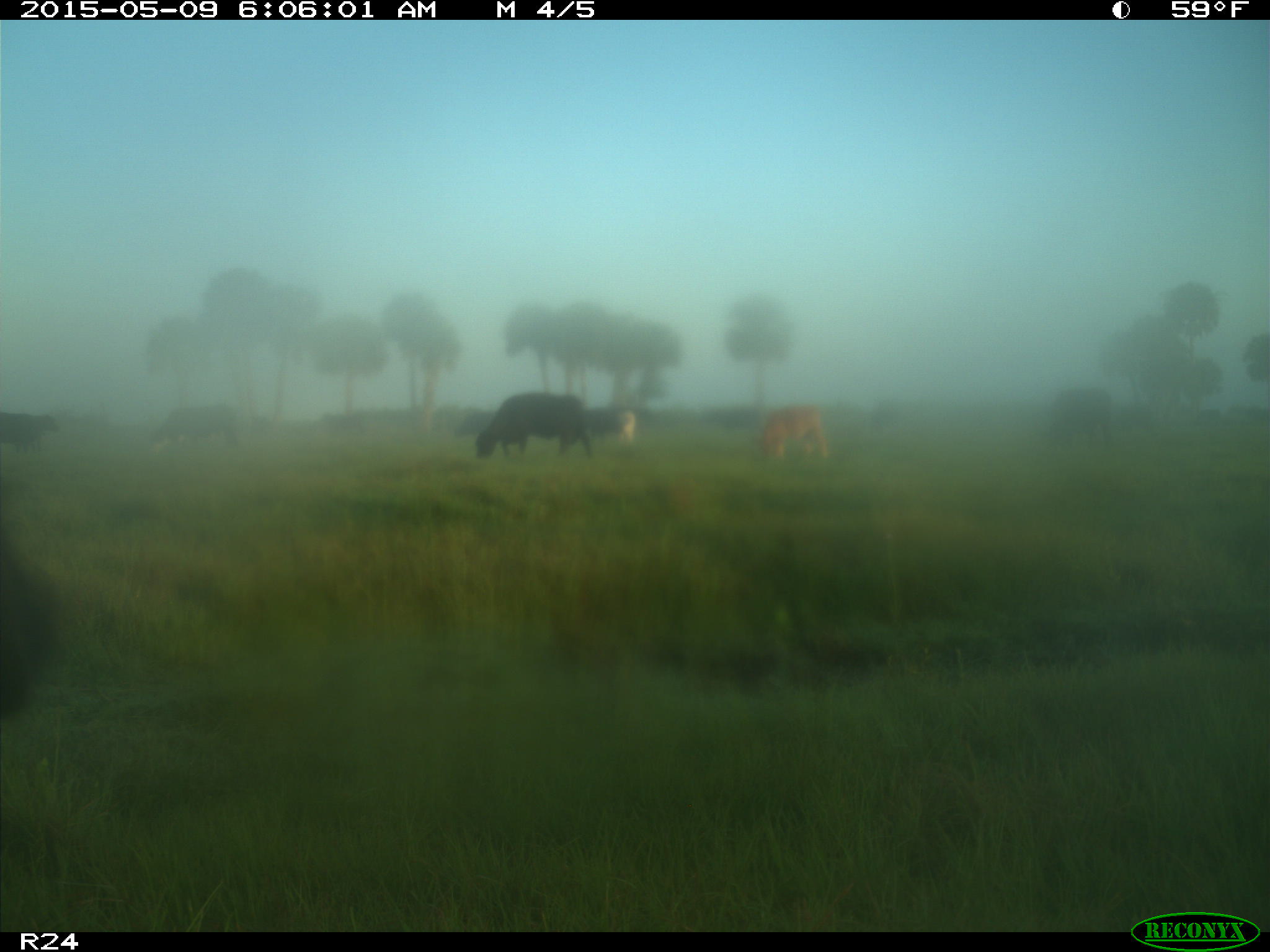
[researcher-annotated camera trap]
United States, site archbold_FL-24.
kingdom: Animalia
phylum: Chordata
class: Mammalia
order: Artiodactyla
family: Bovidae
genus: Bos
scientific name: Bos taurus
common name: domestic cow